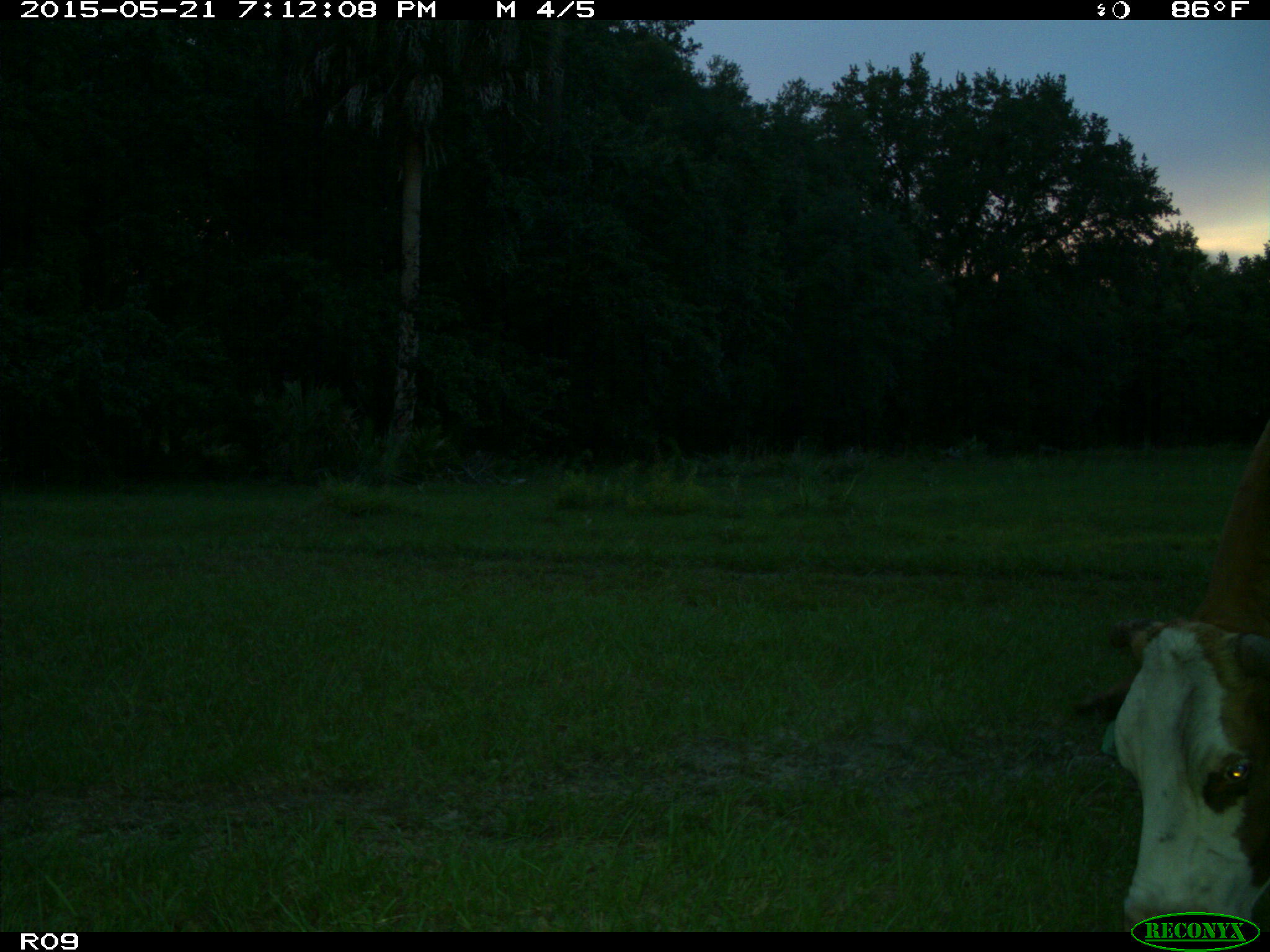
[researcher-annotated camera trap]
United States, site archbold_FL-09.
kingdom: Animalia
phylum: Chordata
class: Mammalia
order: Artiodactyla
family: Bovidae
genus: Bos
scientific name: Bos taurus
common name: domestic cow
Bos taurus (domestic cow).